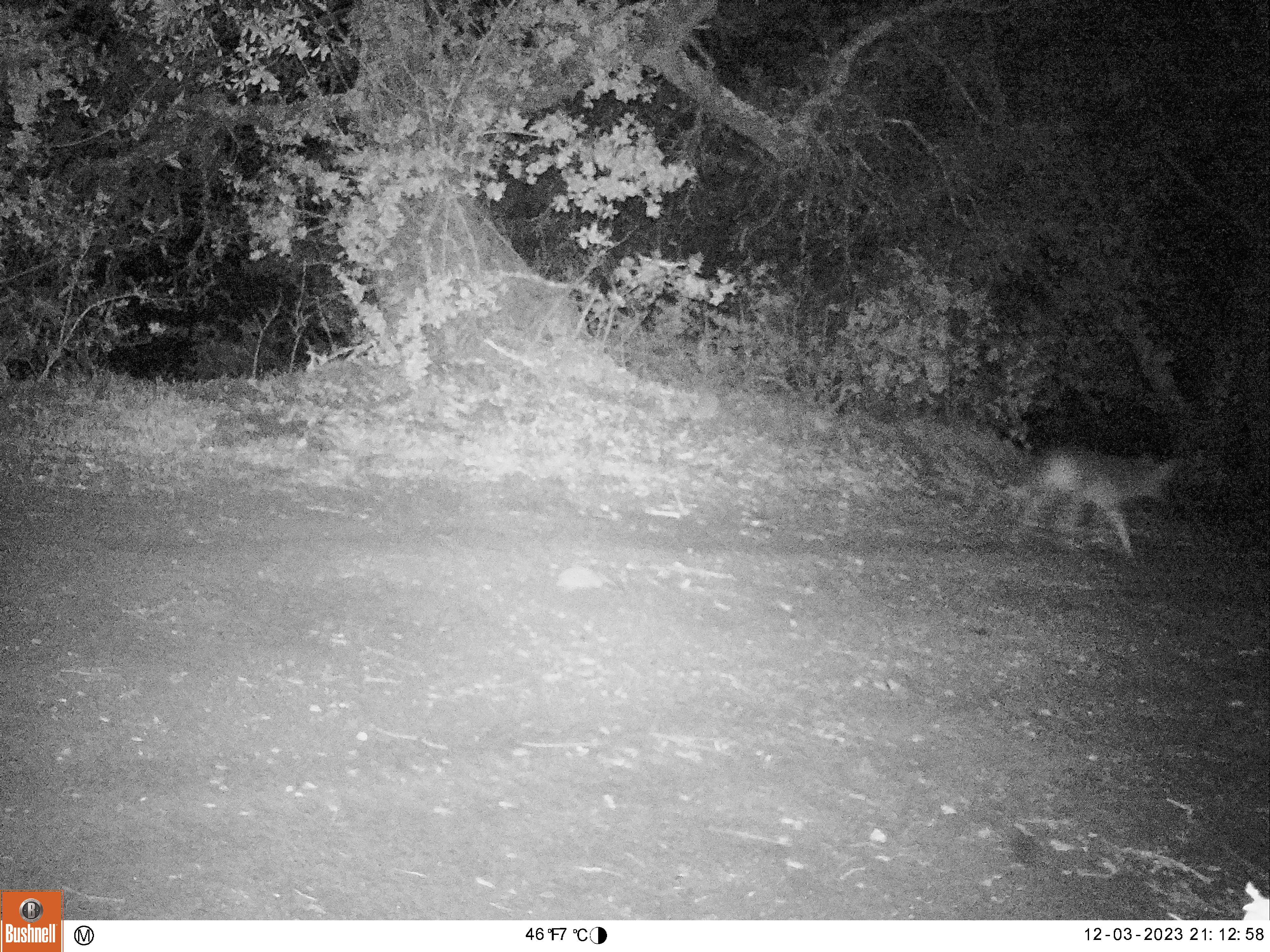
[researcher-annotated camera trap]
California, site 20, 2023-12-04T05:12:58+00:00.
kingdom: Animalia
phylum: Chordata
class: Mammalia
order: Carnivora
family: Canidae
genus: Canis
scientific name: Canis latrans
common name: coyote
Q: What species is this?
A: Coyote (Canis latrans).